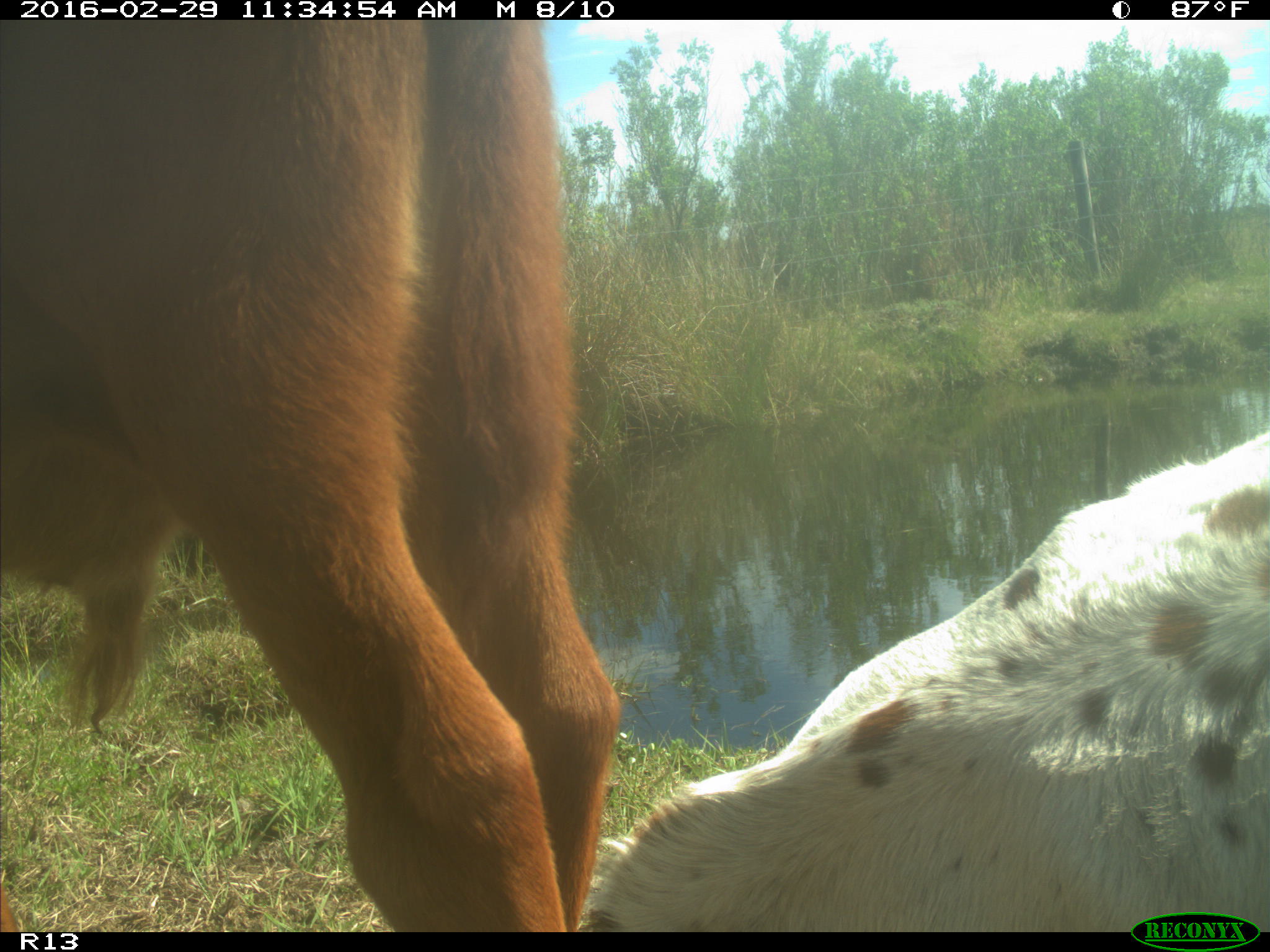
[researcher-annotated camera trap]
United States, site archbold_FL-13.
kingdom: Animalia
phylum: Chordata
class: Mammalia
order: Artiodactyla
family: Bovidae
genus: Bos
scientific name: Bos taurus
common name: domestic cow